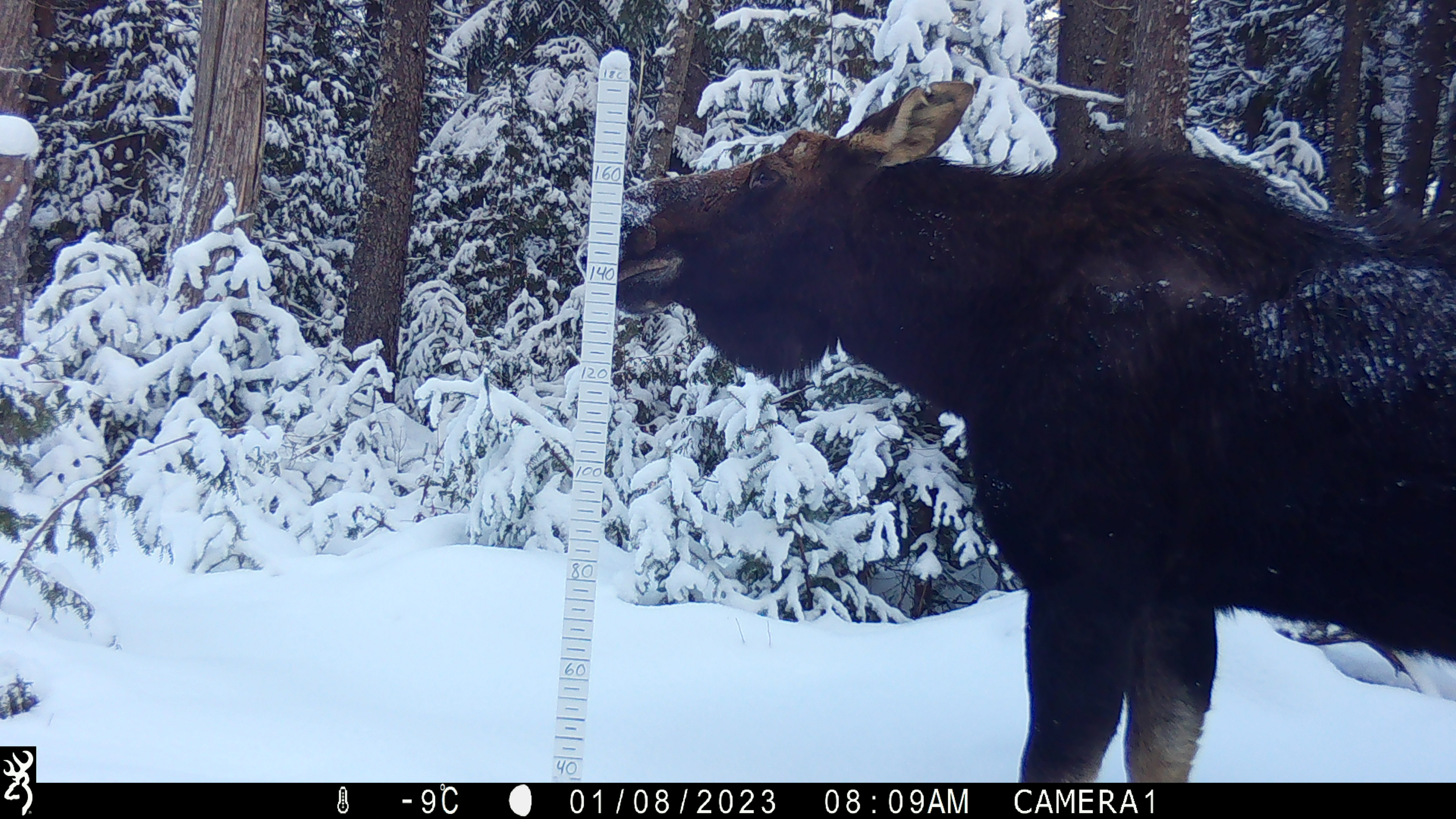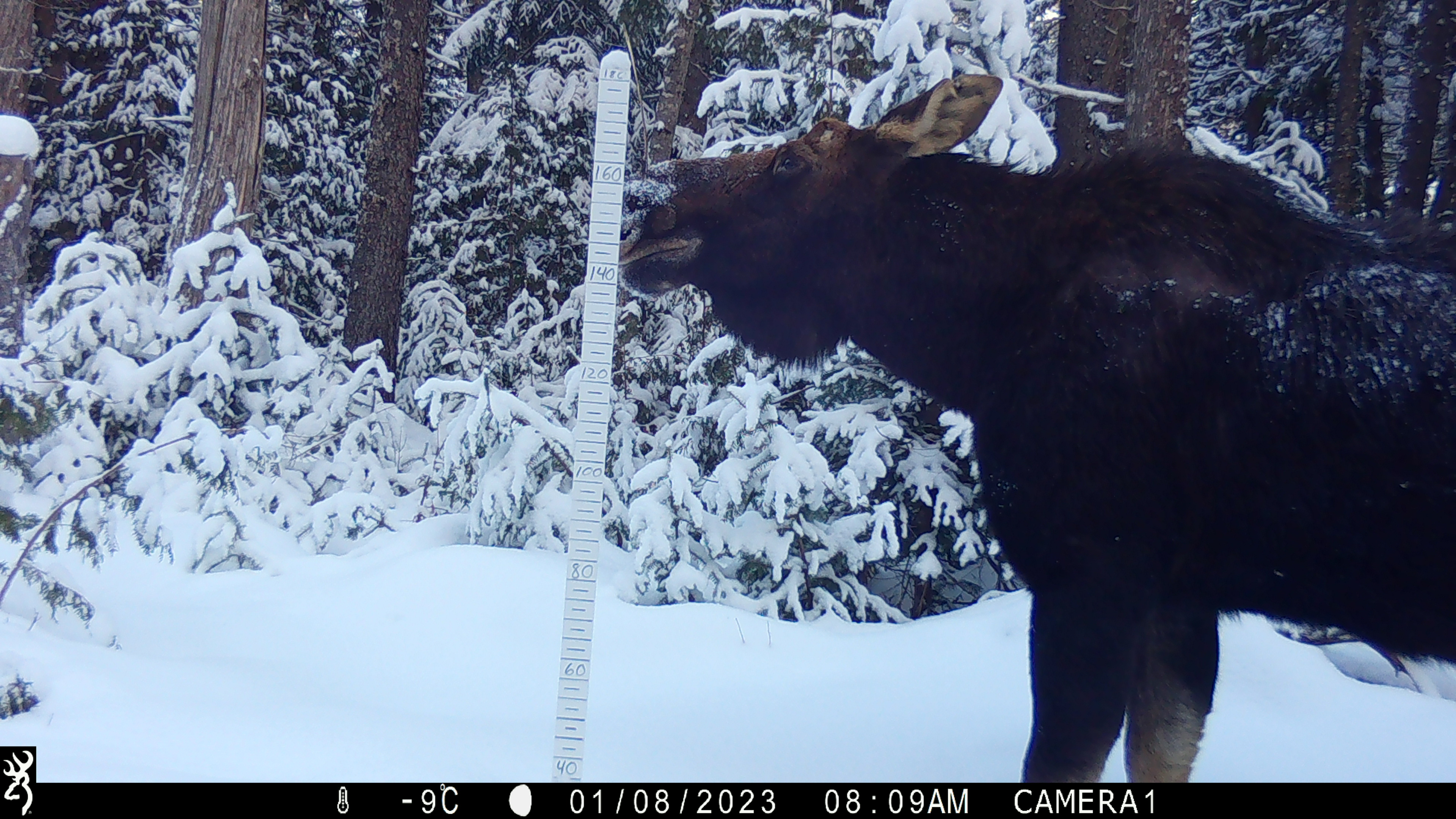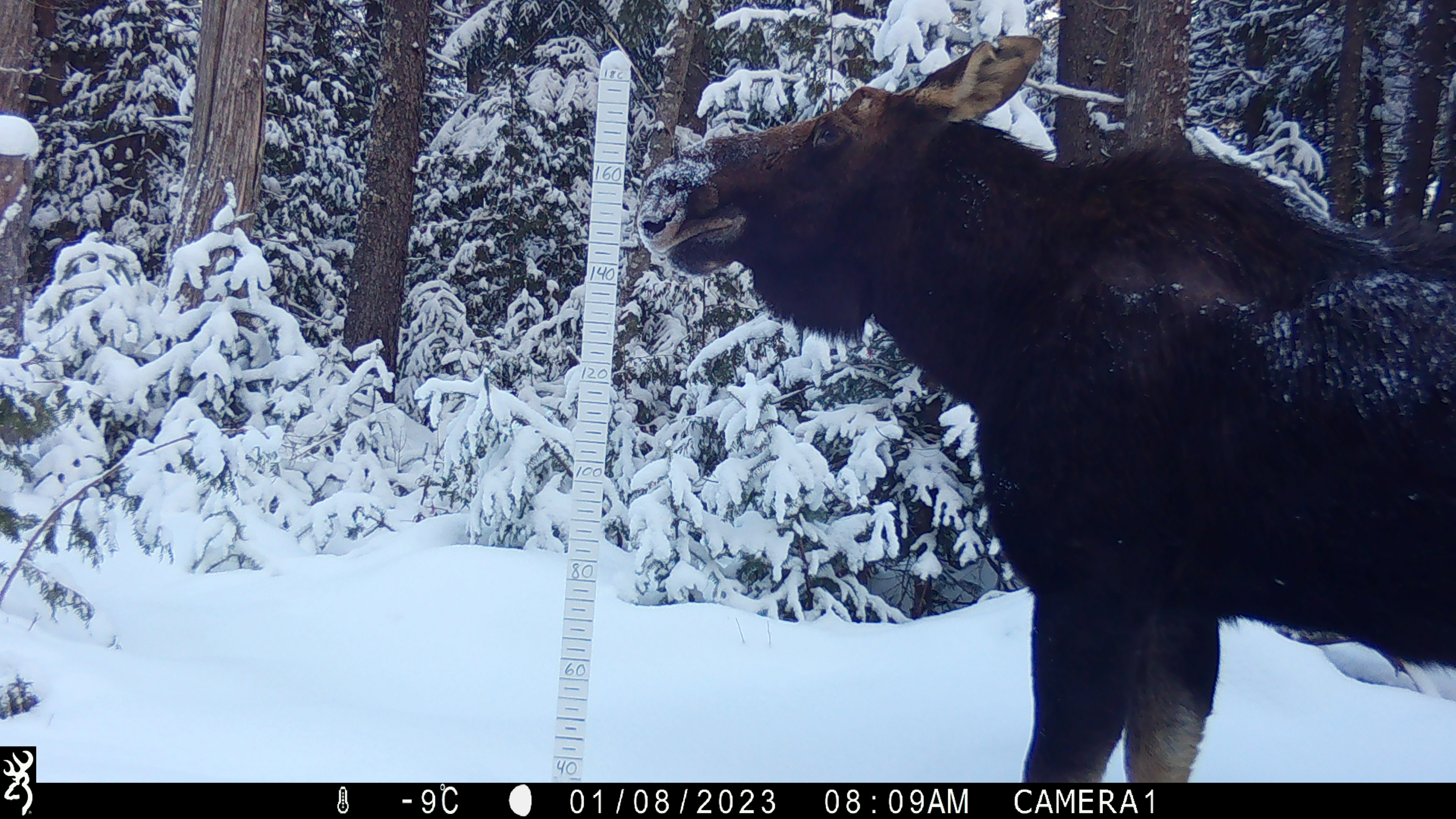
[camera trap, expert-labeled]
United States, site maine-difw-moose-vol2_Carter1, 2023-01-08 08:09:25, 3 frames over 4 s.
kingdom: Animalia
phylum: Chordata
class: Mammalia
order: Artiodactyla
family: Cervidae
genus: Alces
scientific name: Alces alces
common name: moose